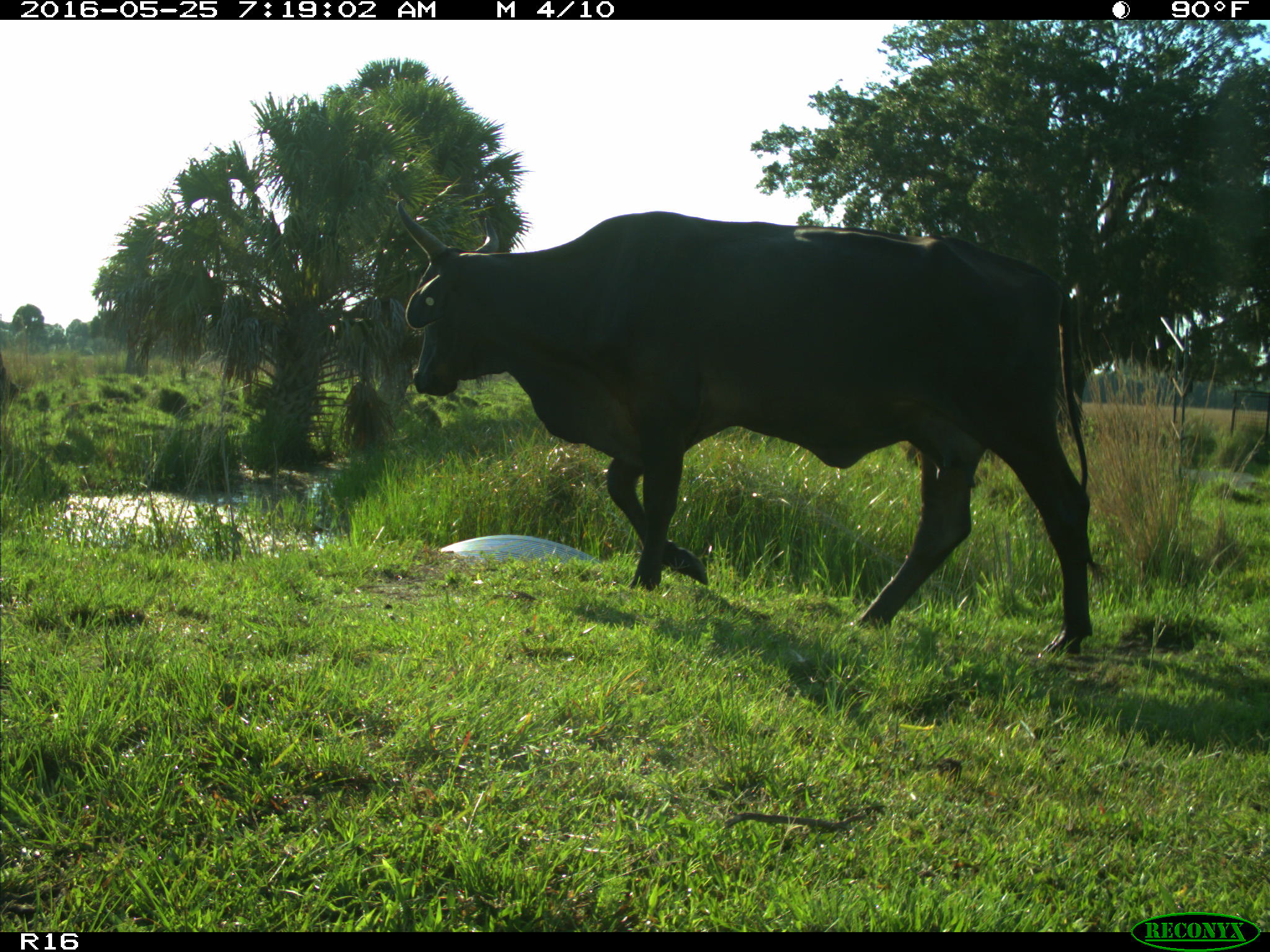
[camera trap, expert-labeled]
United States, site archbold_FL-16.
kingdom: Animalia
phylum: Chordata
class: Mammalia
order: Artiodactyla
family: Bovidae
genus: Bos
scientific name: Bos taurus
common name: domestic cow